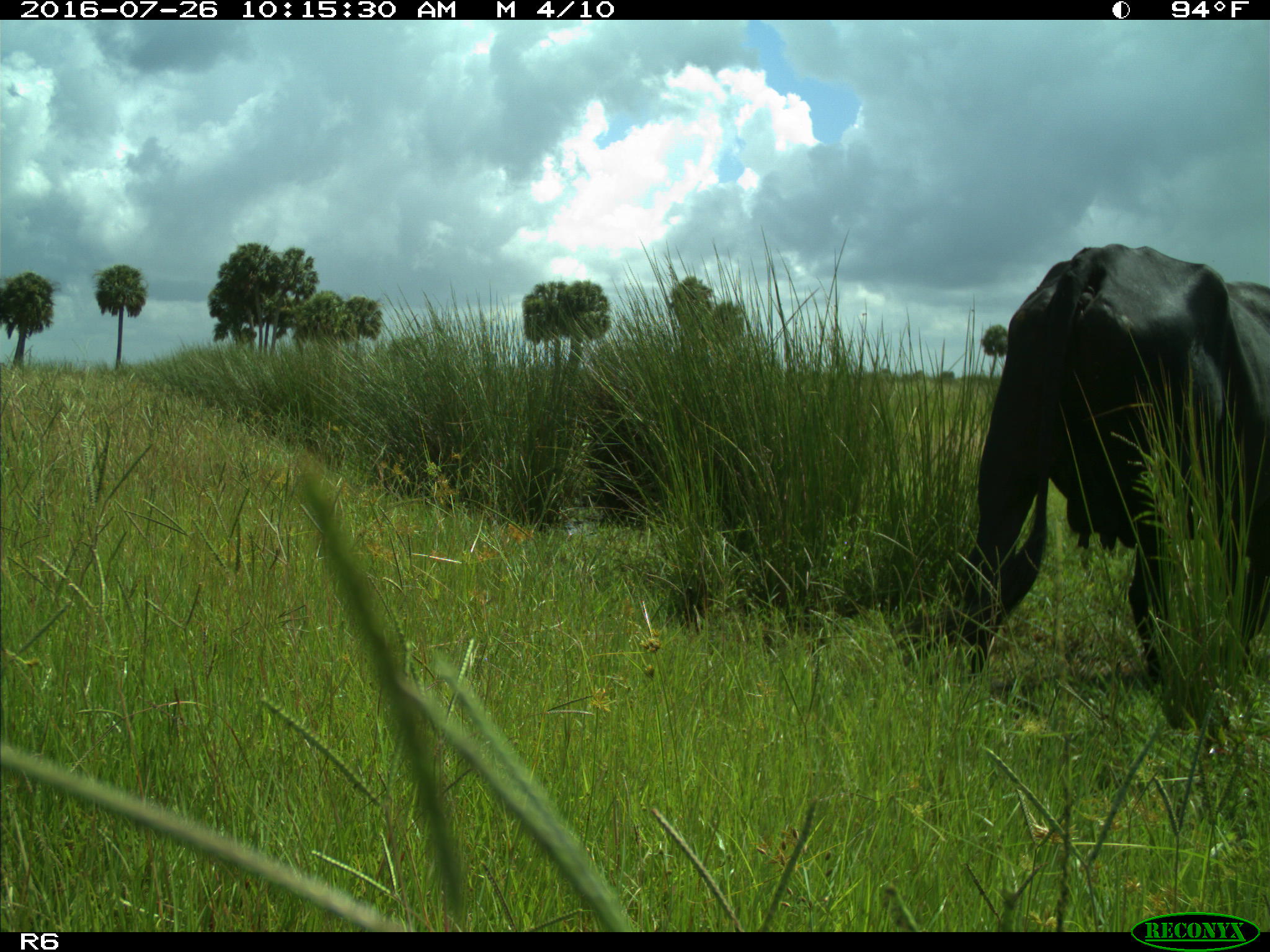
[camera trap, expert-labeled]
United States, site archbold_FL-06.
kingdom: Animalia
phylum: Chordata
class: Mammalia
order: Artiodactyla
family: Bovidae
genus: Bos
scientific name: Bos taurus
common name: domestic cow